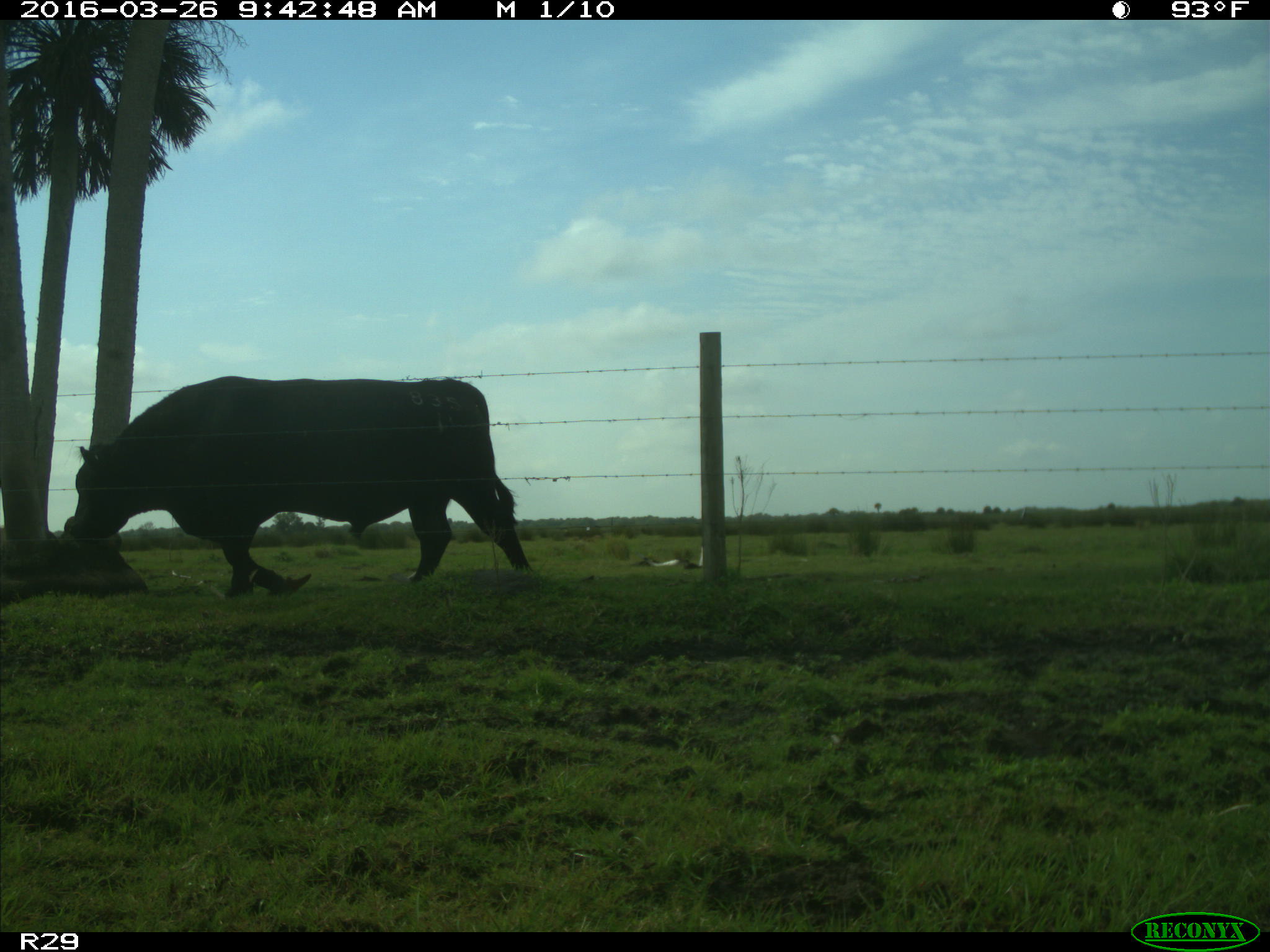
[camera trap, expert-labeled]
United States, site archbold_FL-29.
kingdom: Animalia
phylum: Chordata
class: Mammalia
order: Artiodactyla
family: Bovidae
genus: Bos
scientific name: Bos taurus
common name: domestic cow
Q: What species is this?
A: Bos taurus (domestic cow).